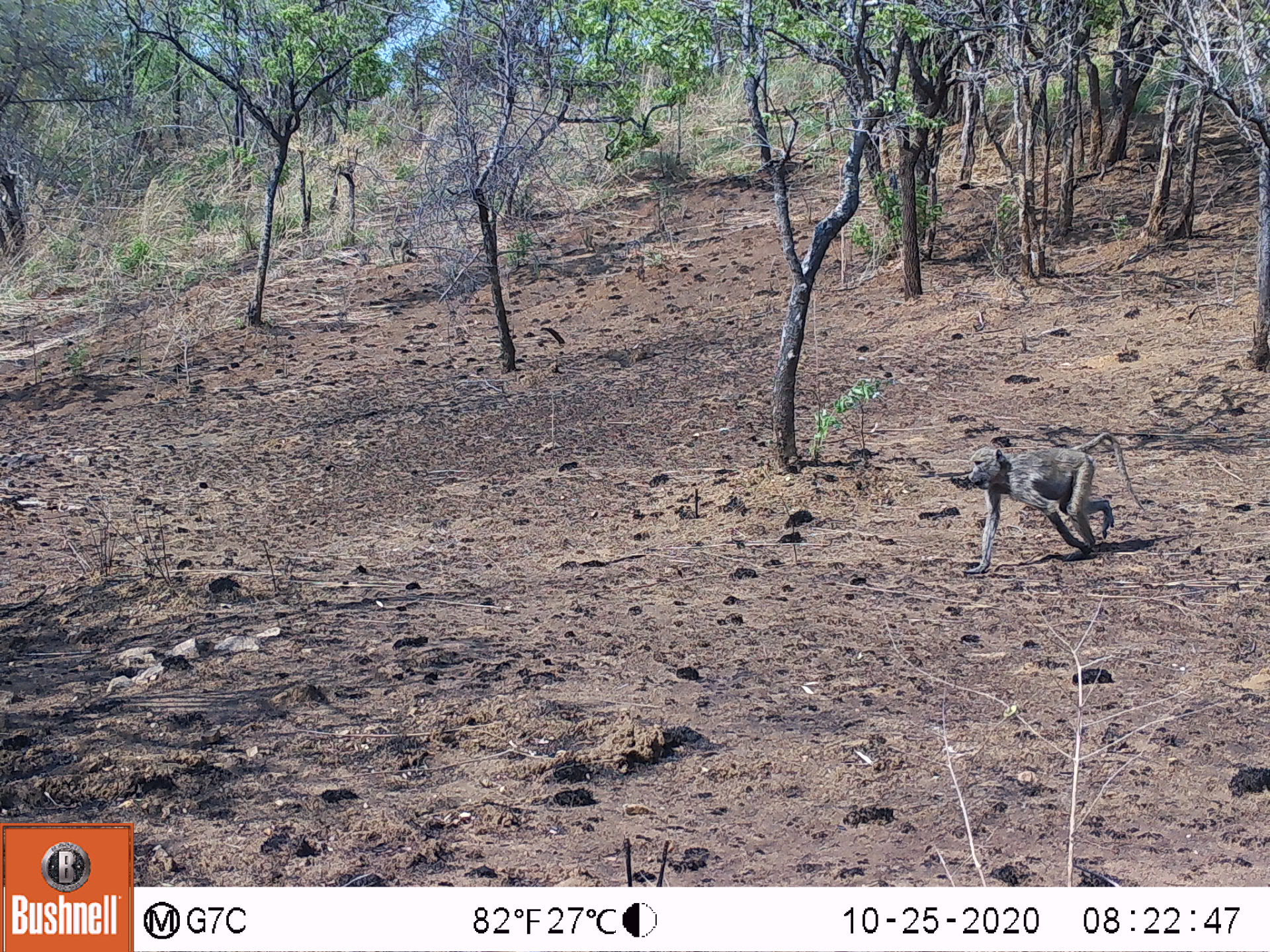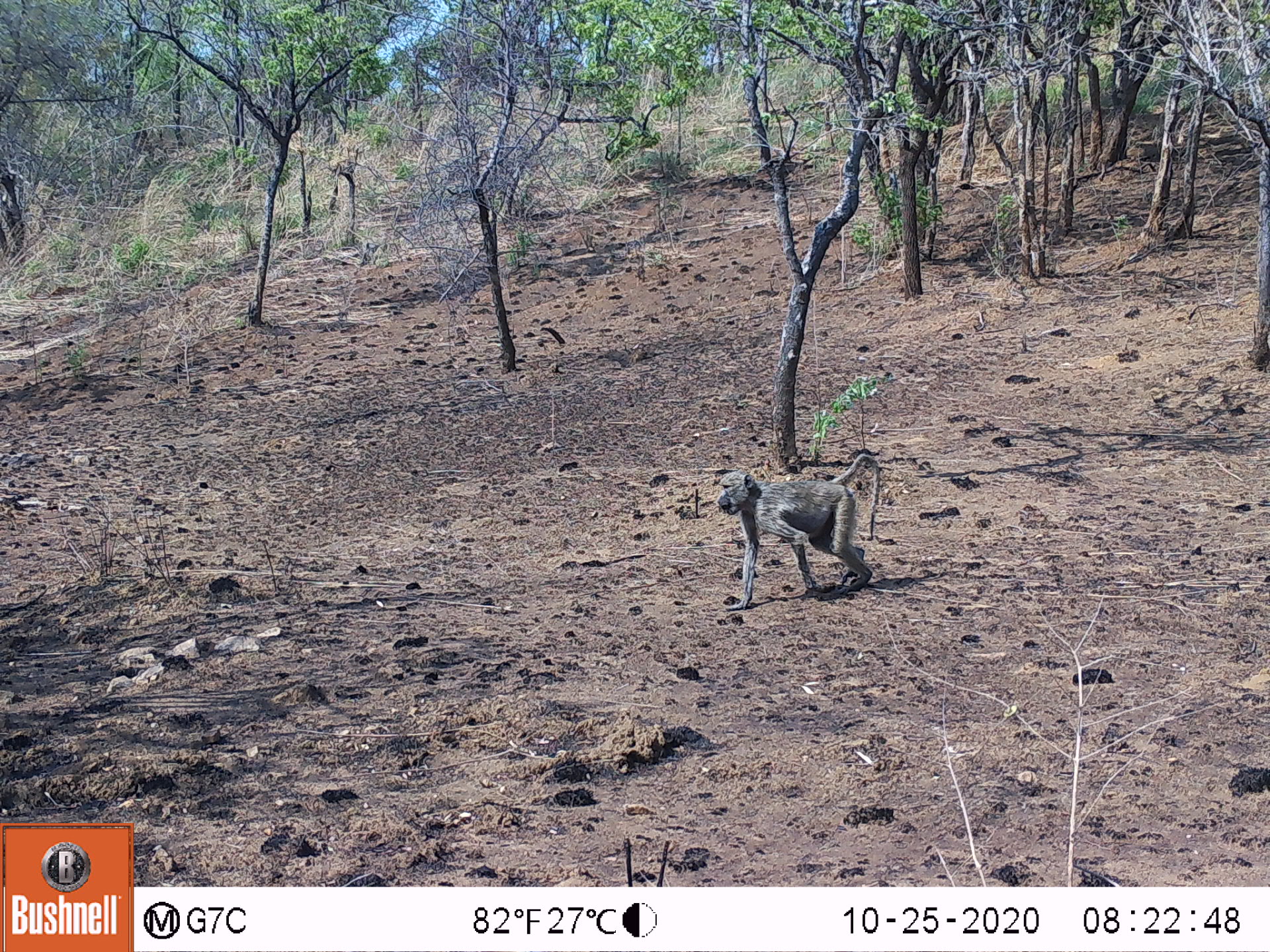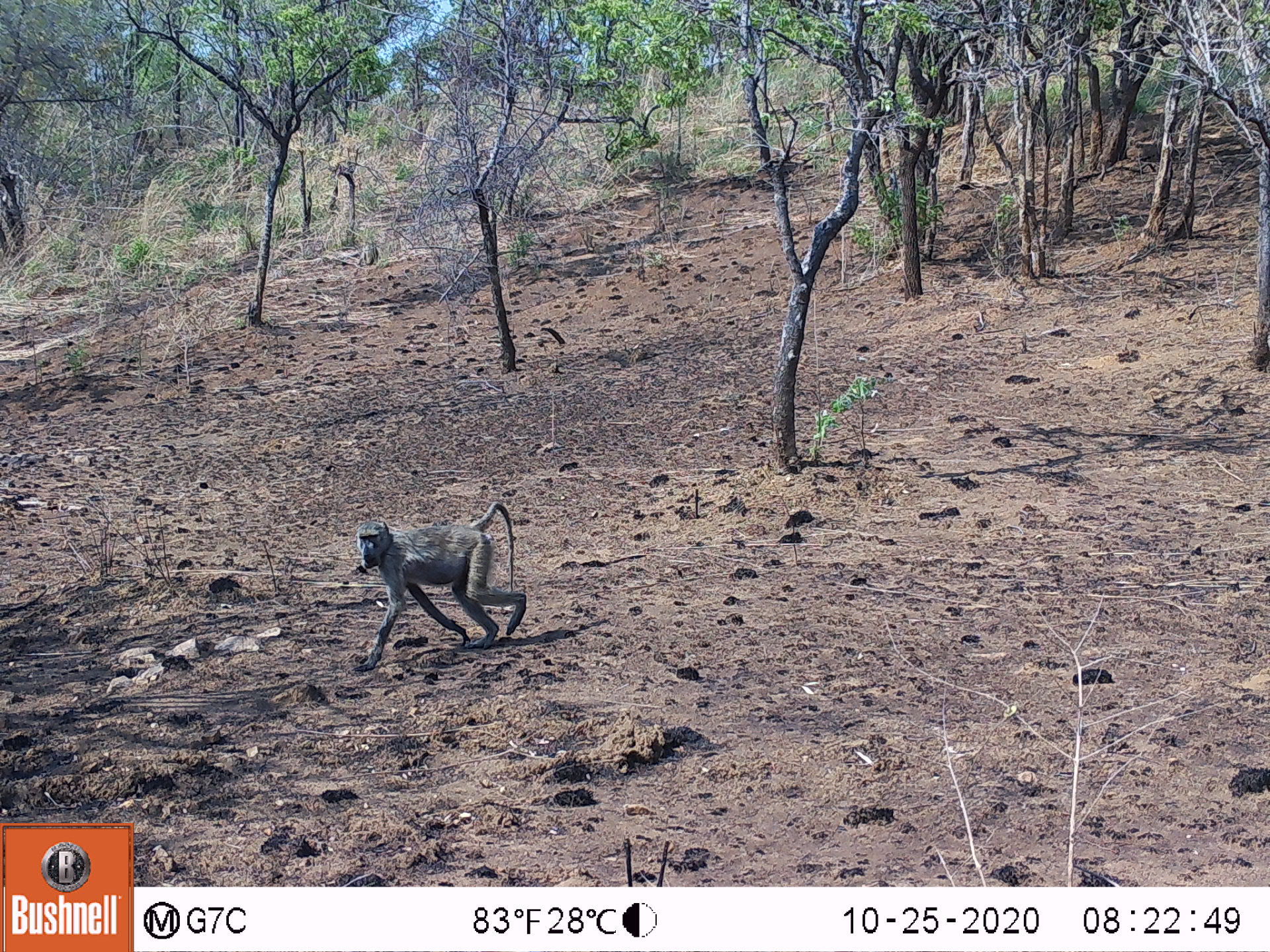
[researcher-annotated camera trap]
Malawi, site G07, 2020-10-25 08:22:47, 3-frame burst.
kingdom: Animalia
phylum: Chordata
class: Mammalia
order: Primates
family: Cercopithecidae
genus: Papio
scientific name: Papio cynocephalus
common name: yellow baboon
Yellow baboon (Papio cynocephalus), count 1.